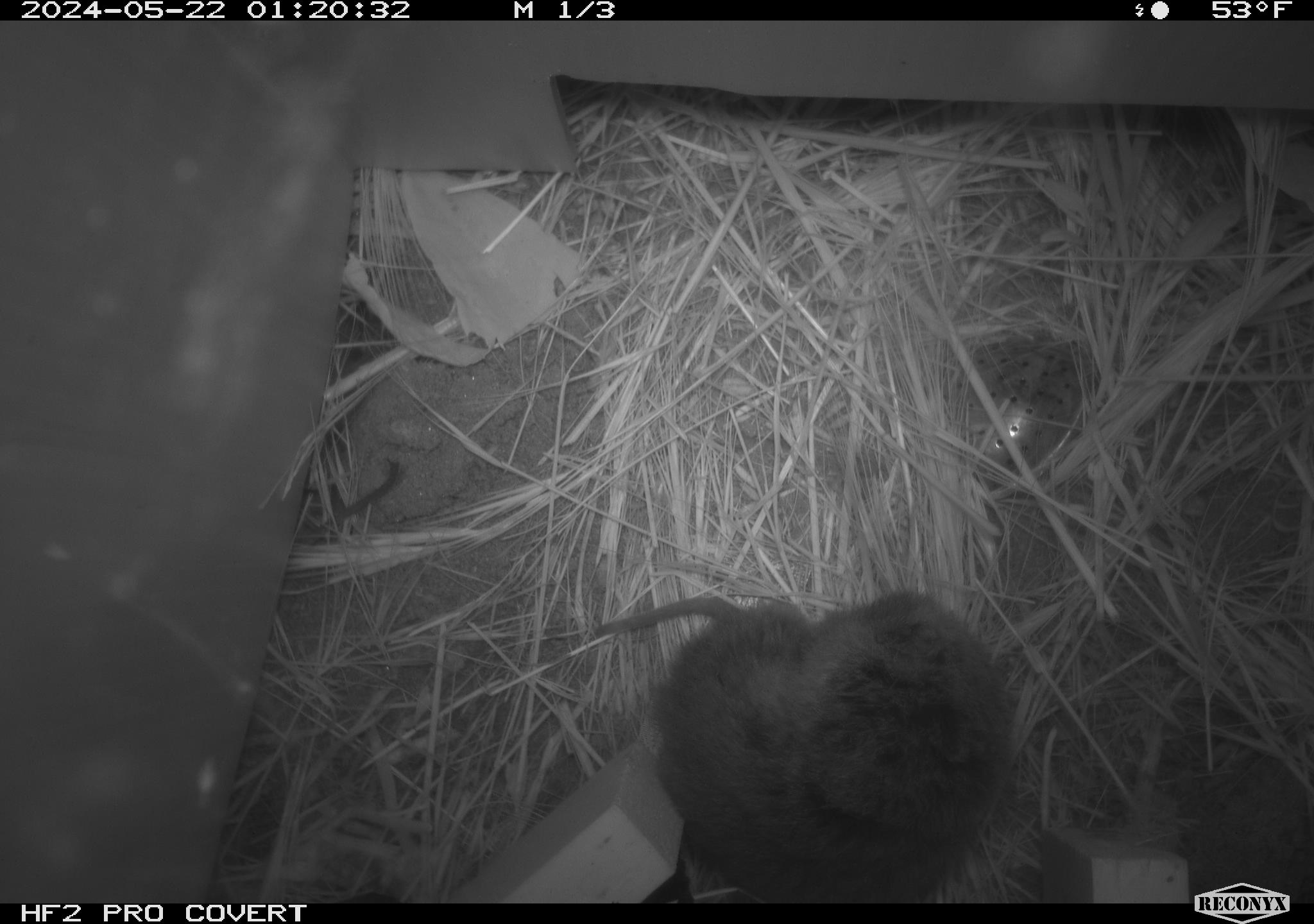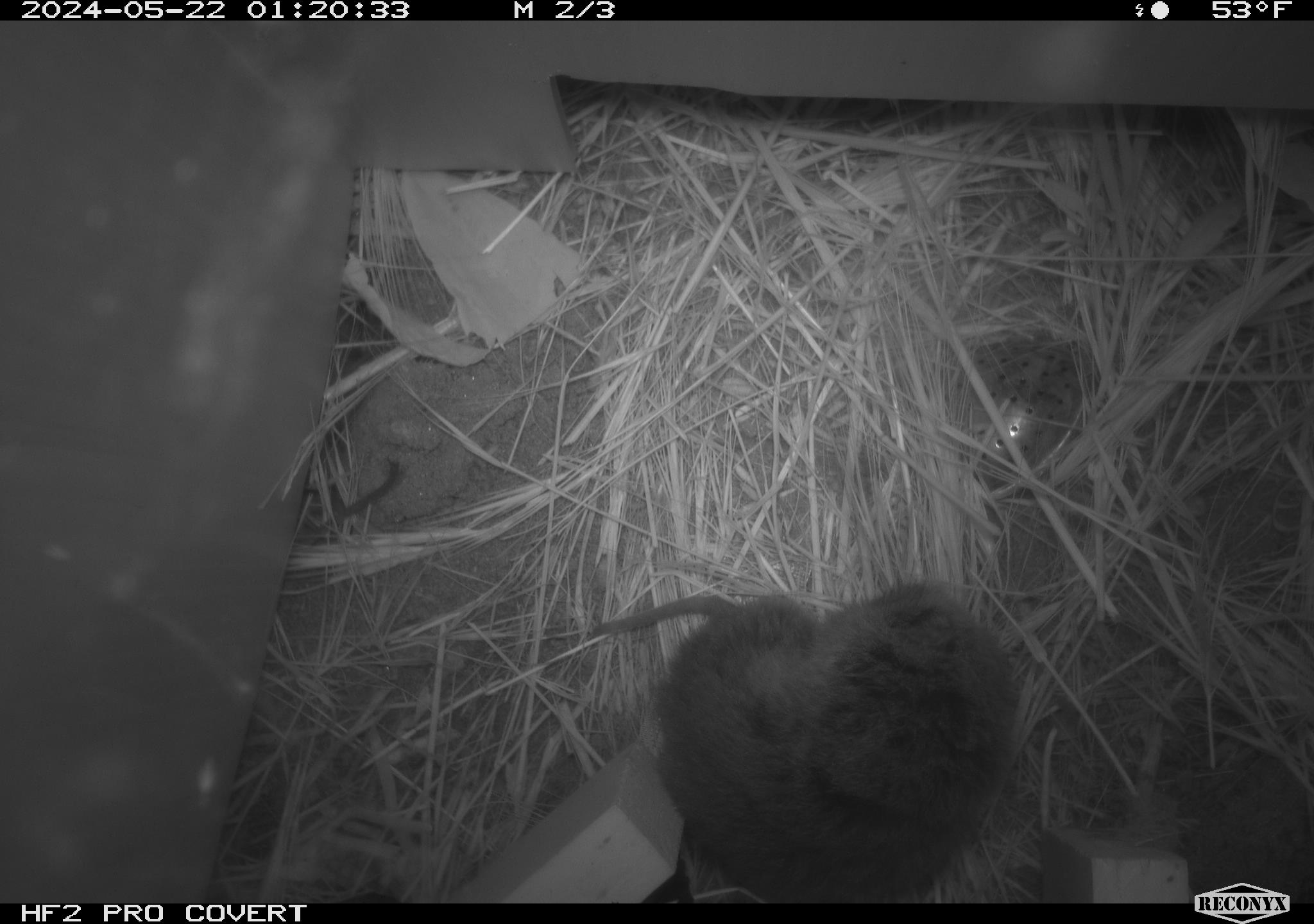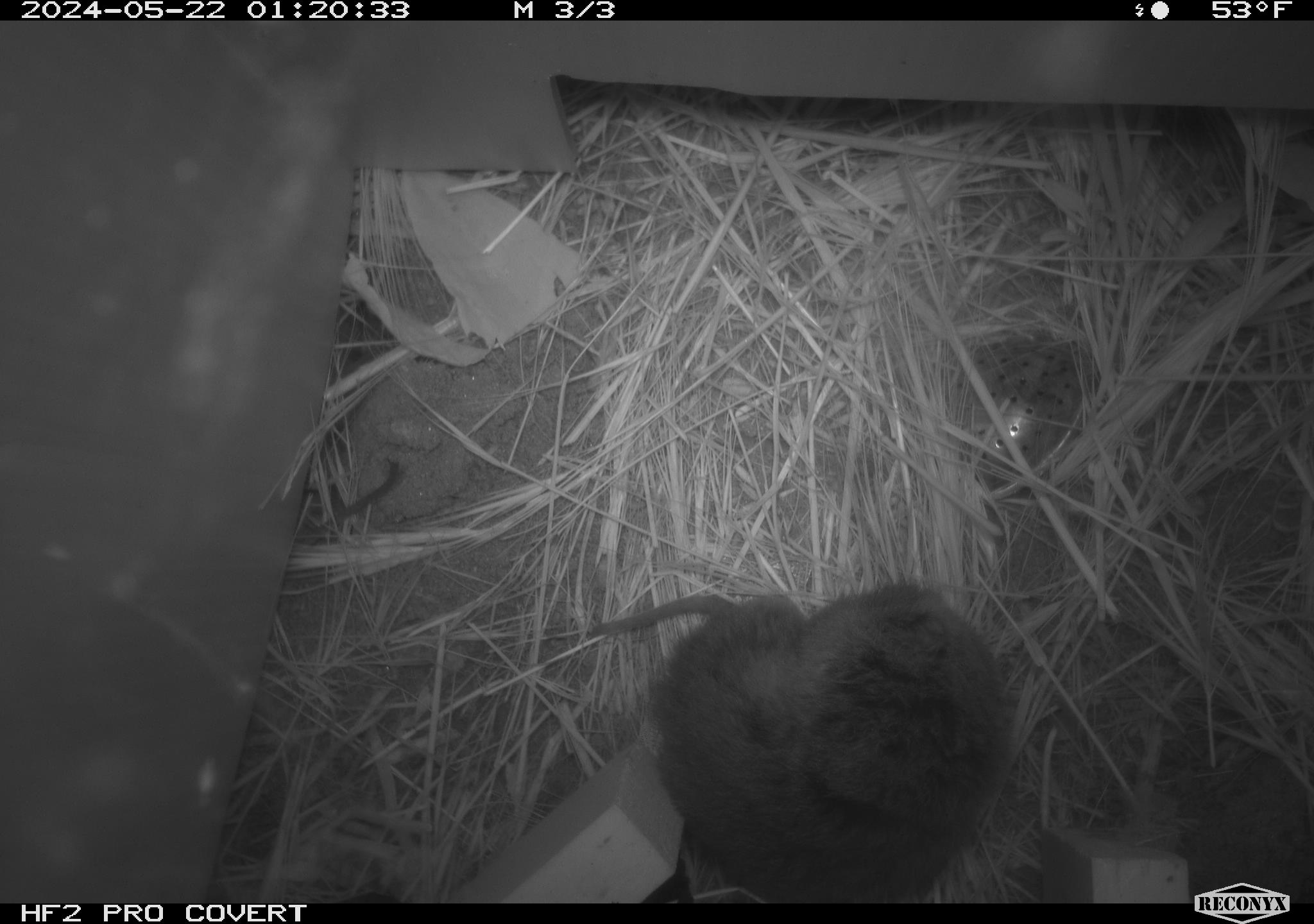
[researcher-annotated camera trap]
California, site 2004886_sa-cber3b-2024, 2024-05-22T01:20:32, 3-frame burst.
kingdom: Animalia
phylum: Chordata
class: Mammalia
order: Rodentia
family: Cricetidae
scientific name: Arvicolinae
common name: voles, lemmings, and muskrats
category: arvicolinae subfamily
Arvicolinae subfamily (voles, lemmings, and muskrats) (Arvicolinae).